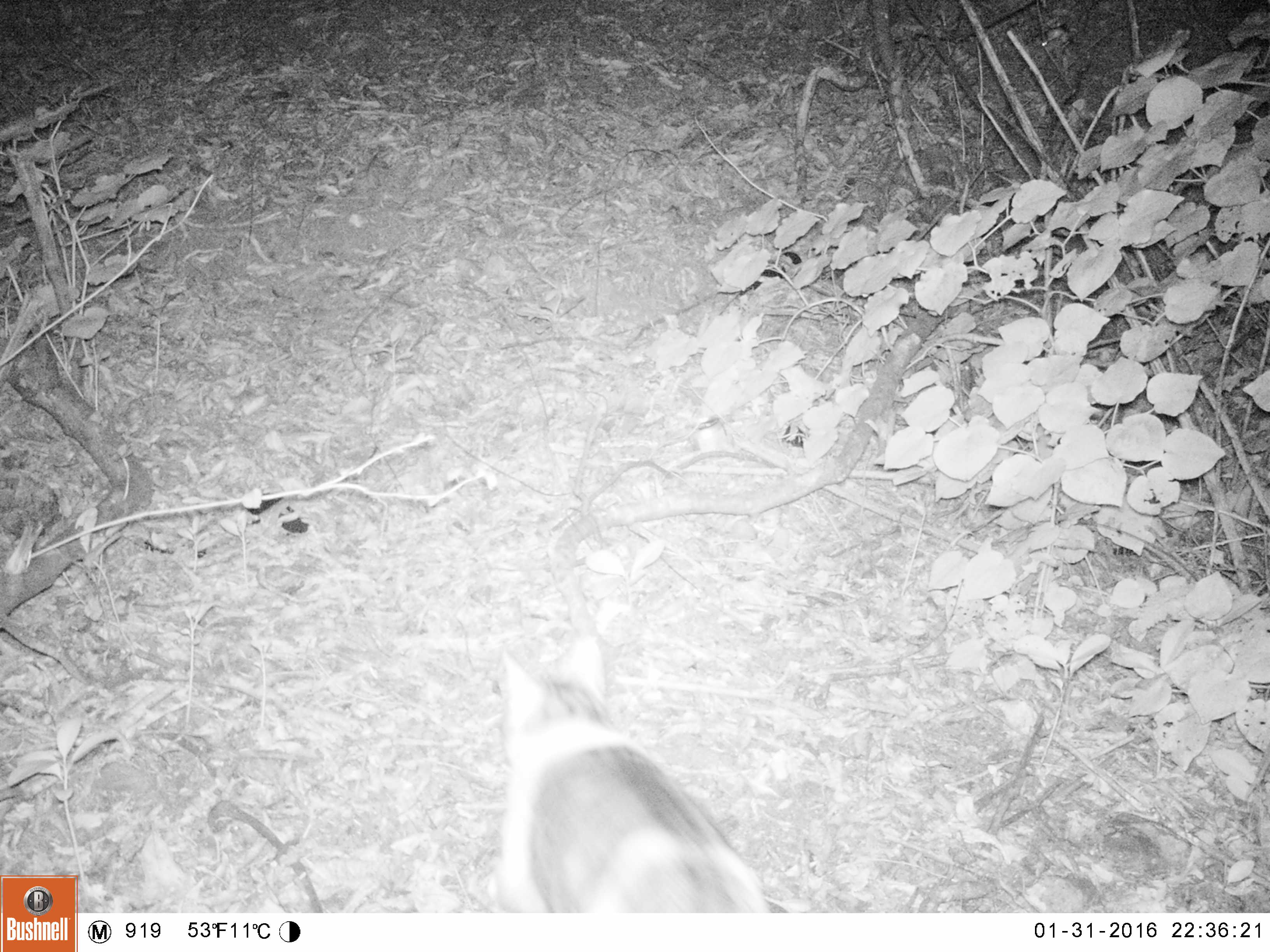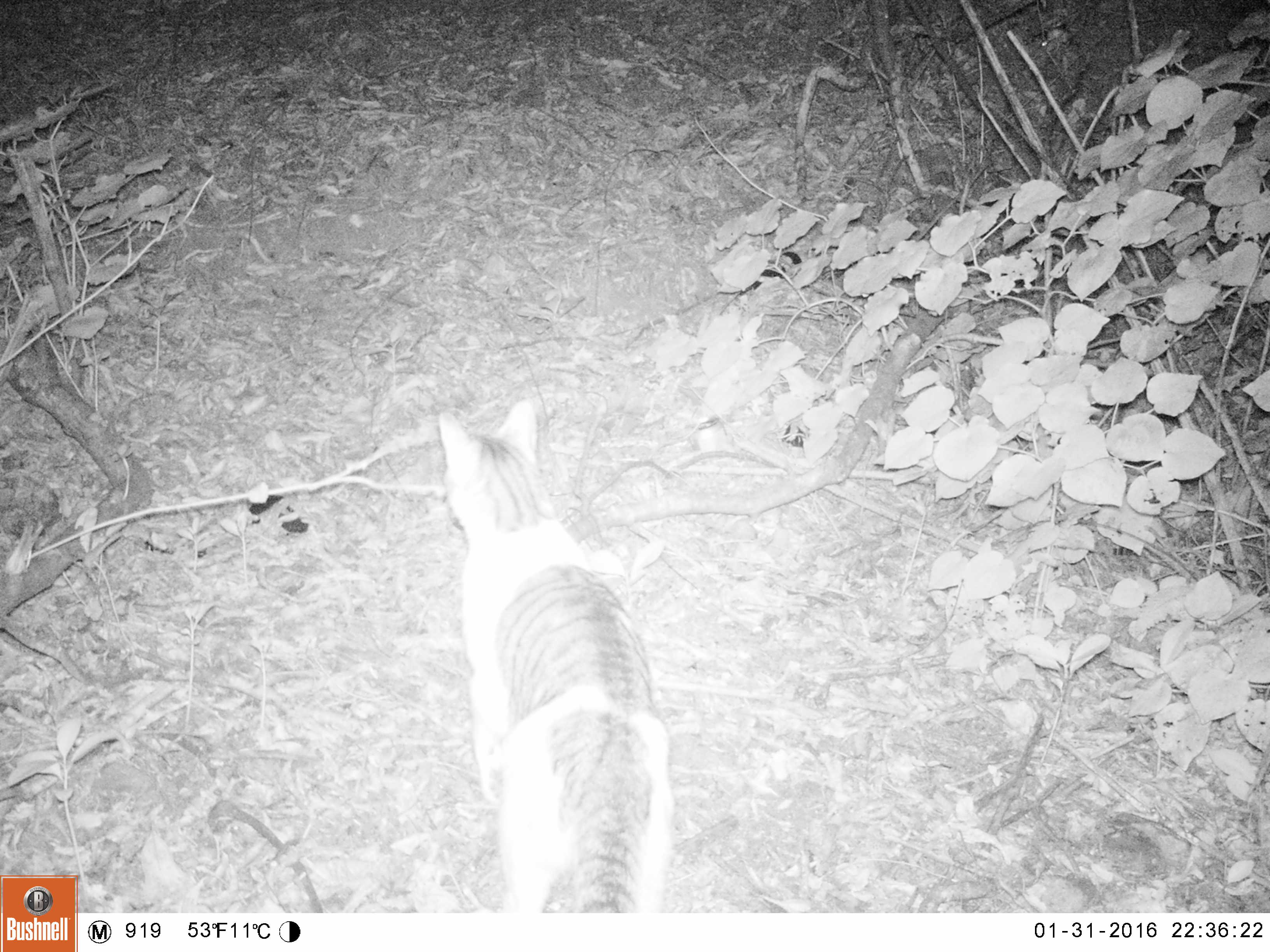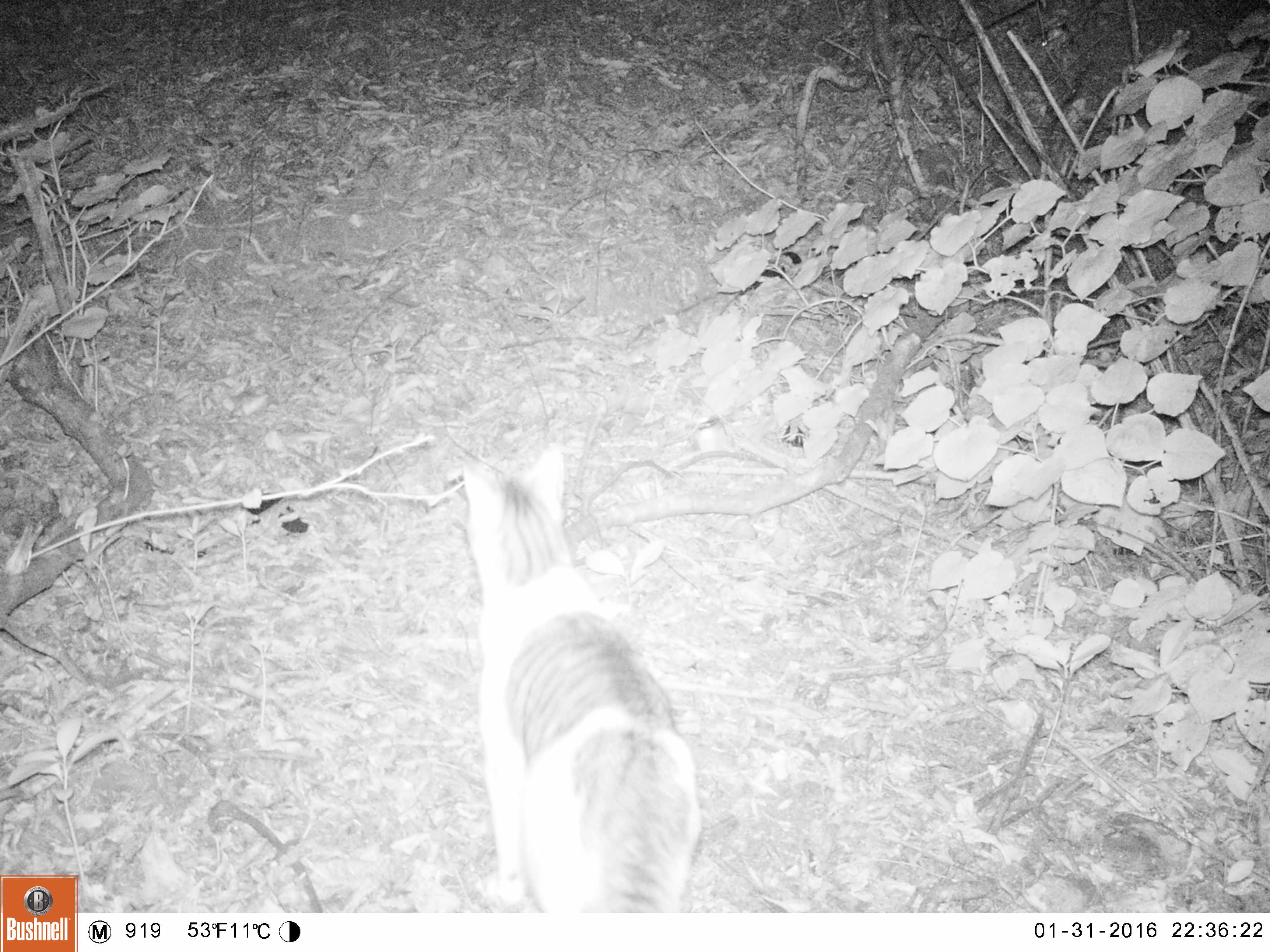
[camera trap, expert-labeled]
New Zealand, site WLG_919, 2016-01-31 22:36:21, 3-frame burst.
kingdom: Animalia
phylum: Chordata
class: Mammalia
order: Carnivora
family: Felidae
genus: Felis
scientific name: Felis catus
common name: domestic cat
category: cat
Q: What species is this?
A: Cat (domestic cat) (Felis catus).